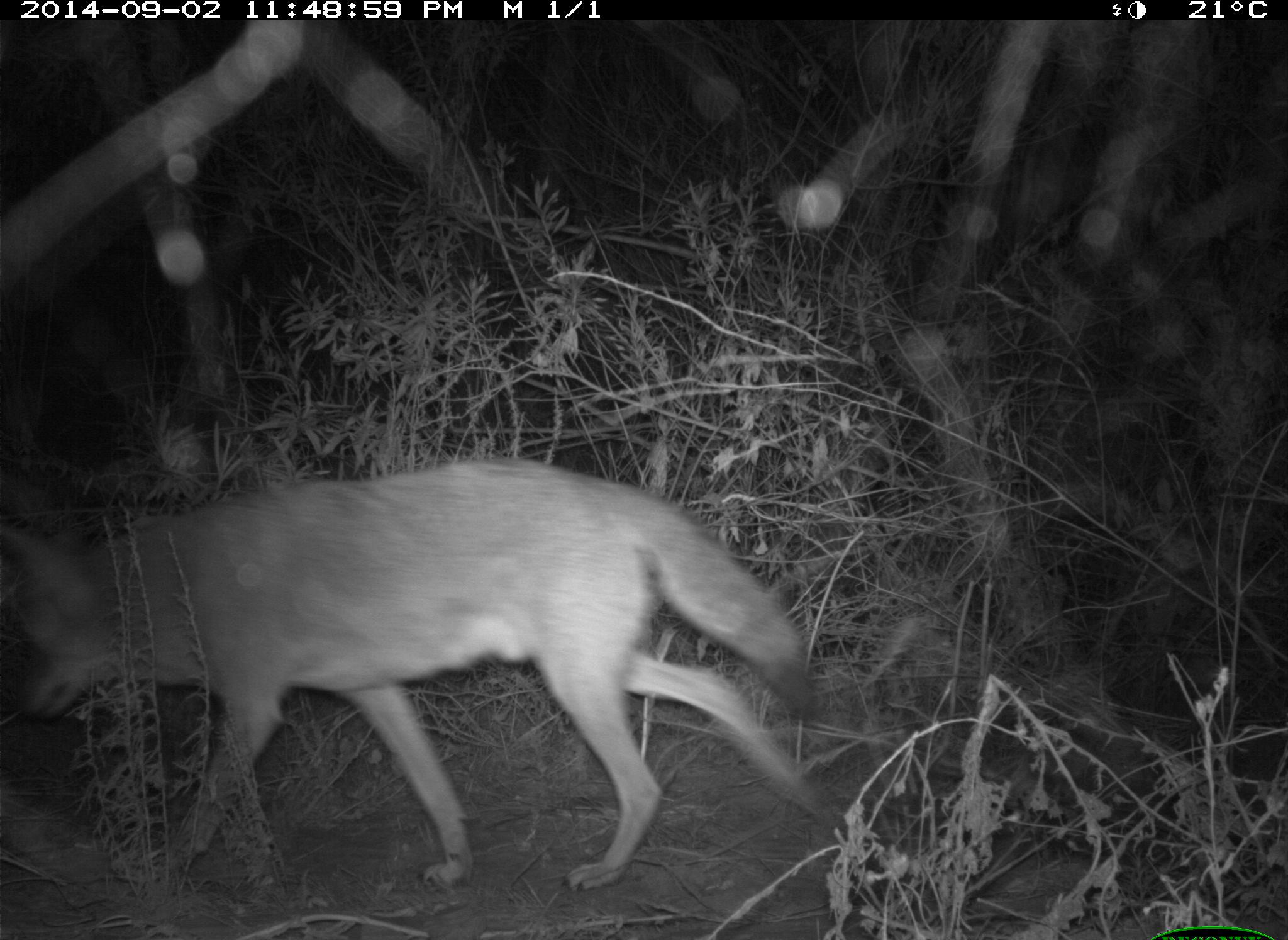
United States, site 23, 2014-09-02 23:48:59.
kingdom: Animalia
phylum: Chordata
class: Mammalia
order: Carnivora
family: Canidae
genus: Canis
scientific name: Canis latrans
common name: coyote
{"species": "coyote (Canis latrans)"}